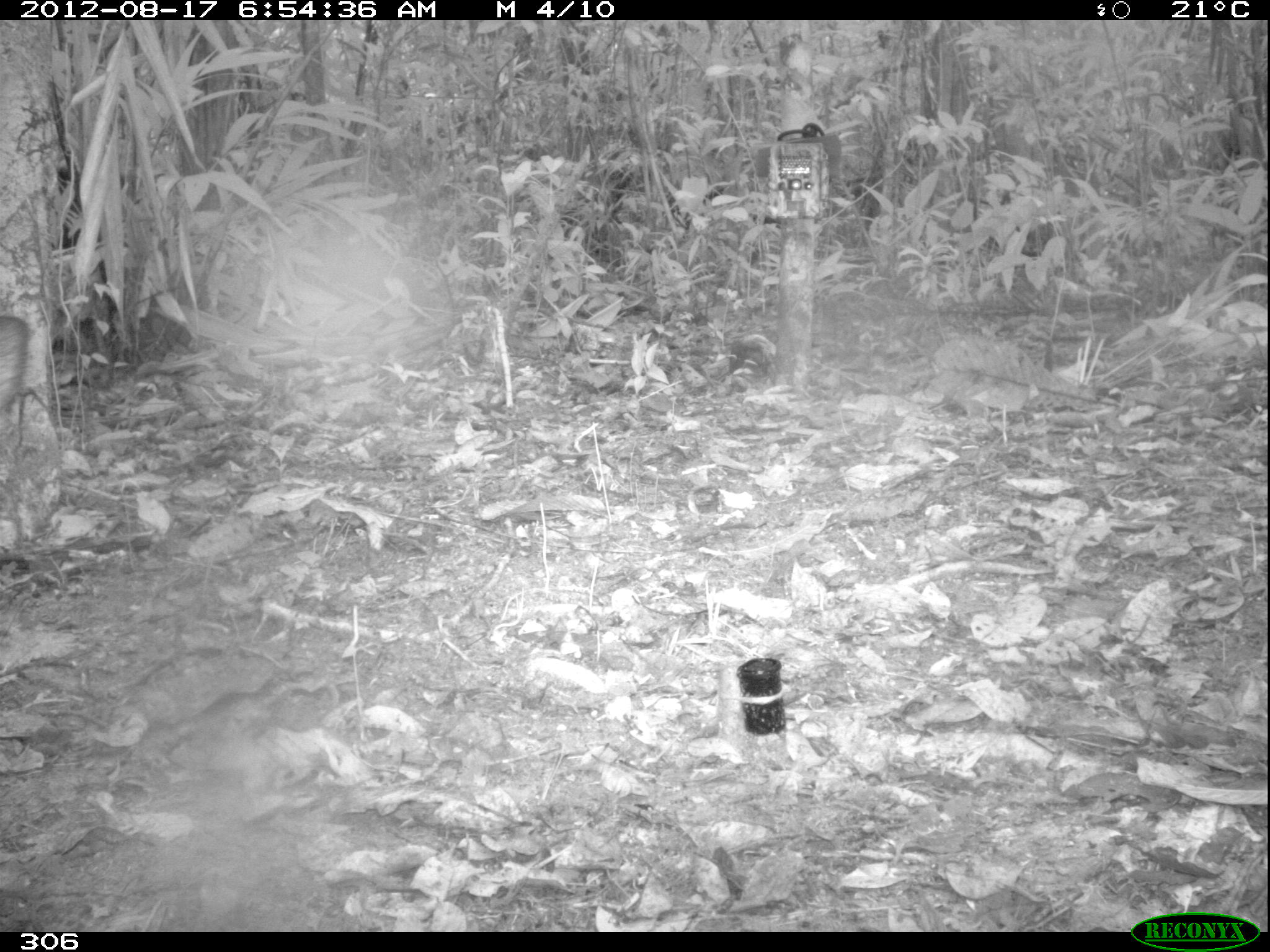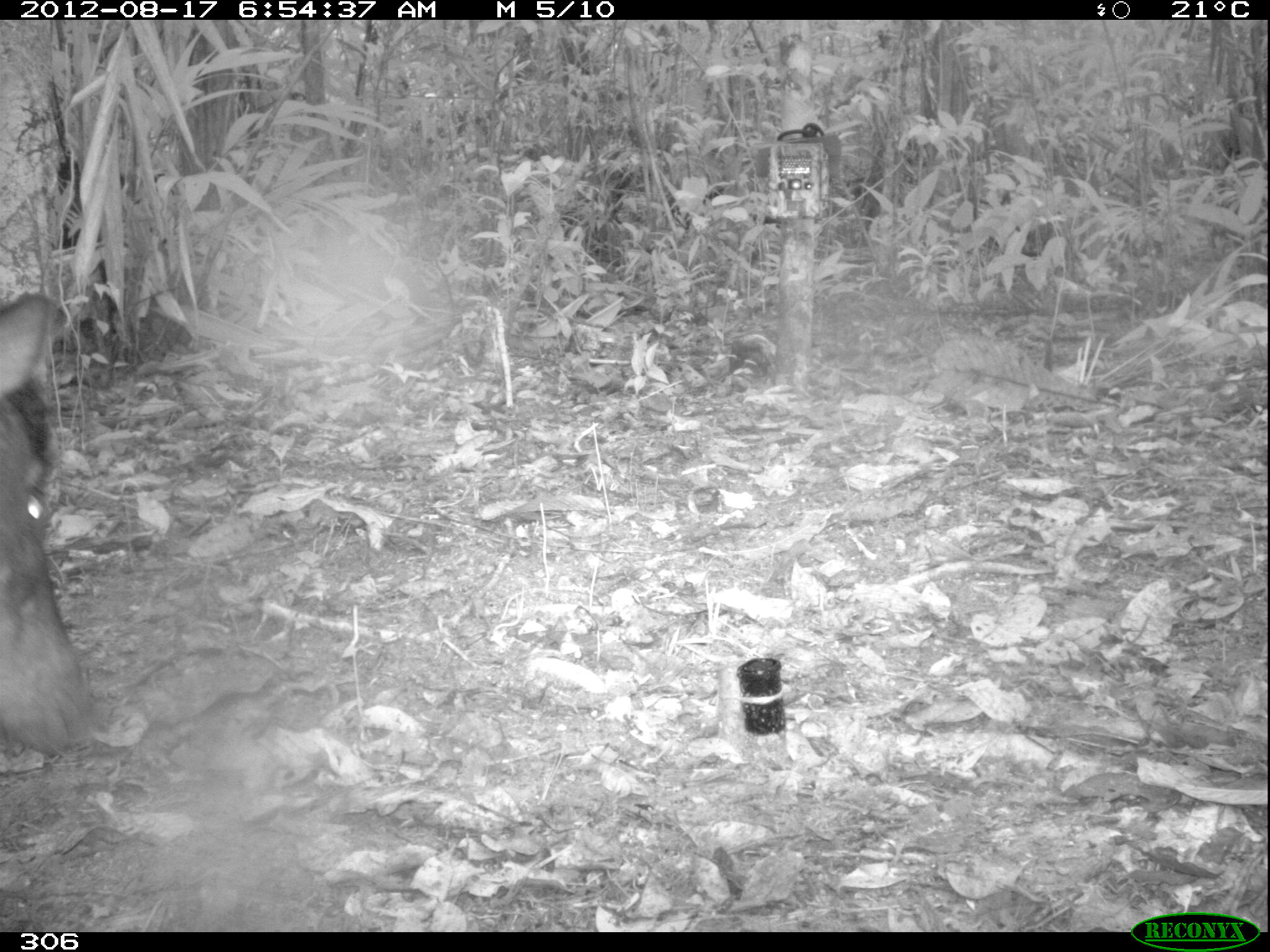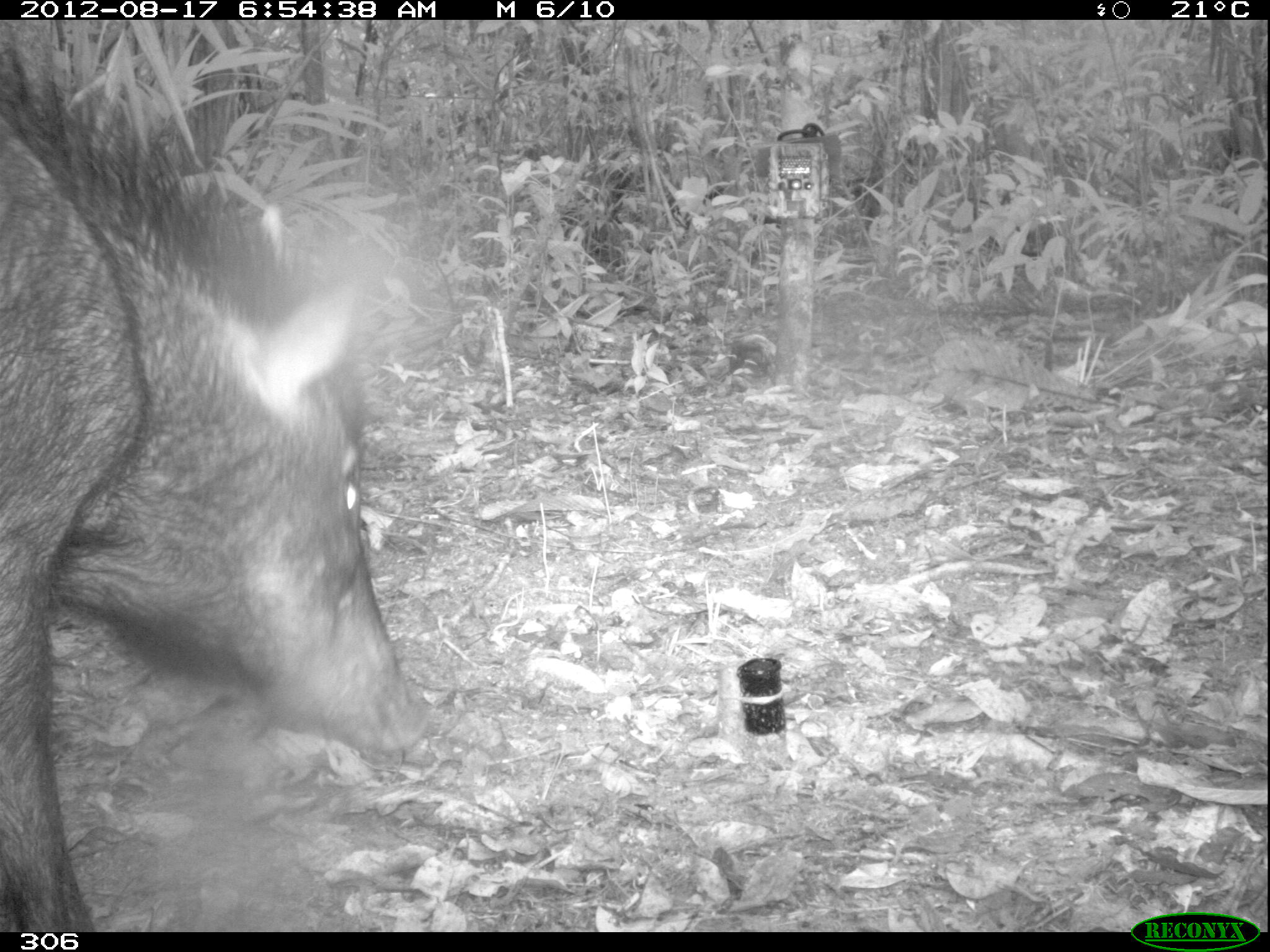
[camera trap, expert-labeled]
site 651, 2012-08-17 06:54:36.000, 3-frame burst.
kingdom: Animalia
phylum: Chordata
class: Mammalia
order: Artiodactyla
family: Tayassuidae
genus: Tayassu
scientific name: Tayassu pecari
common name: white-lipped peccary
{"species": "Tayassu pecari (white-lipped peccary)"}